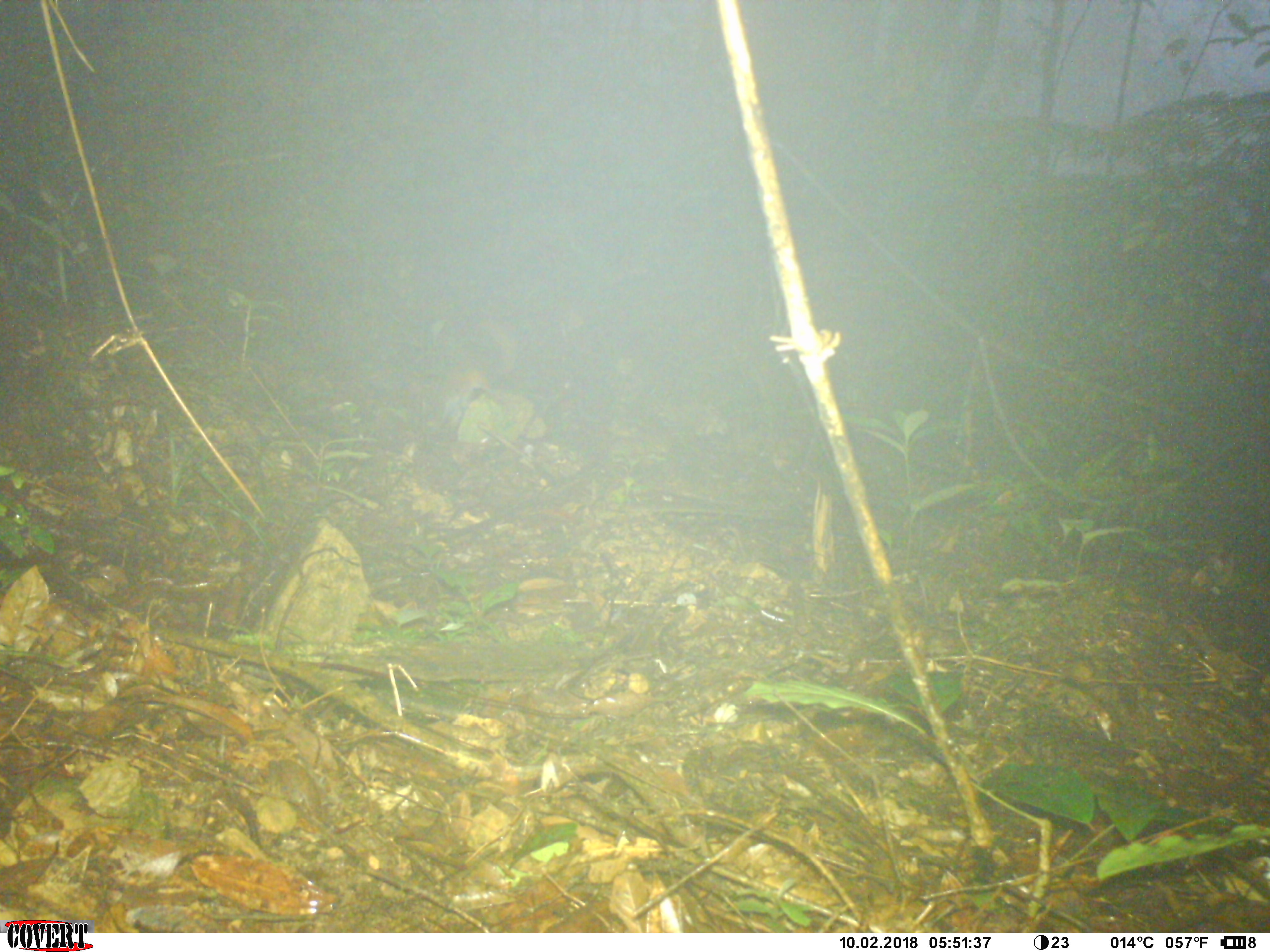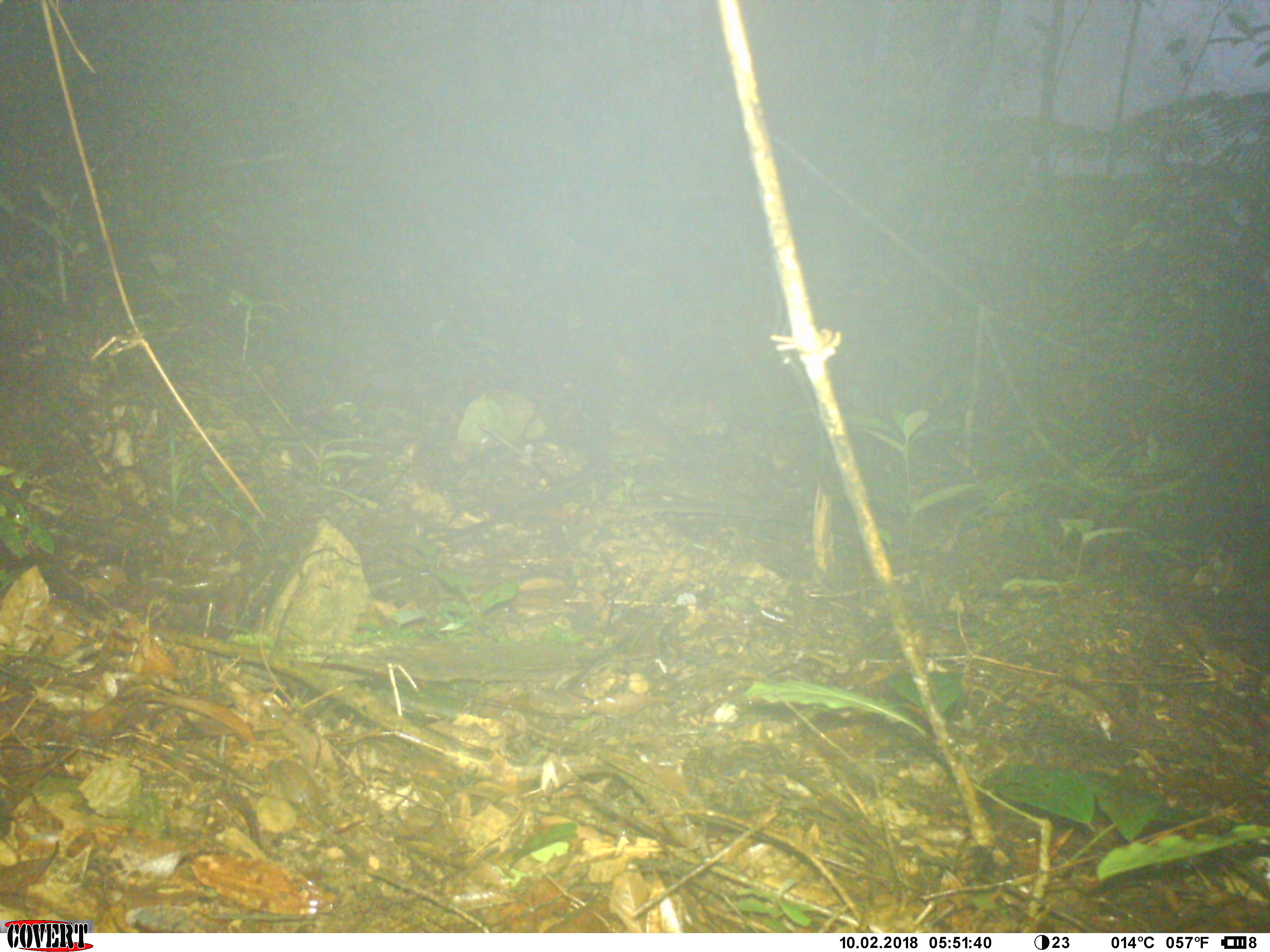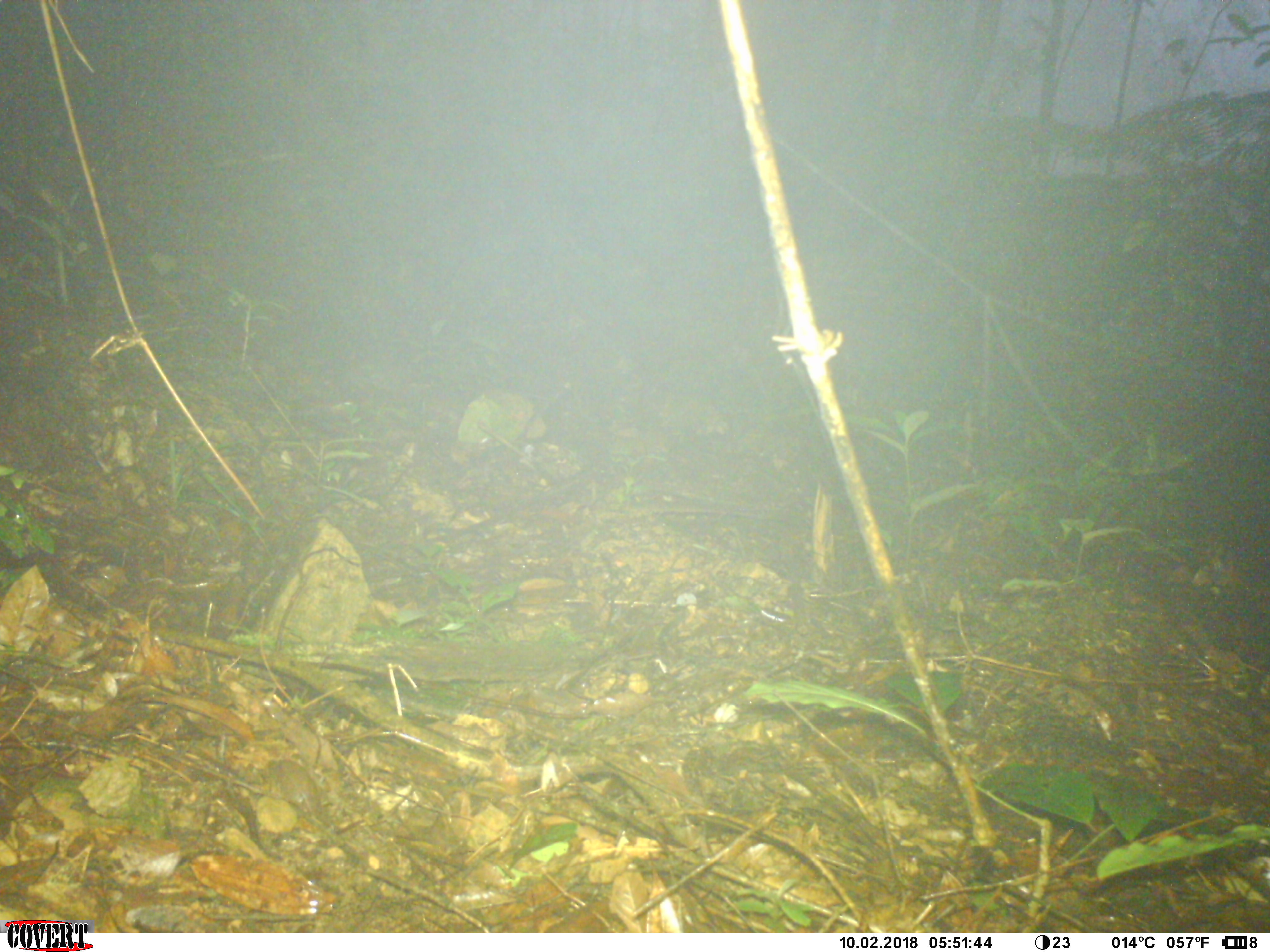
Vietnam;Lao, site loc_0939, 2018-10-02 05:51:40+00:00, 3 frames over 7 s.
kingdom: Animalia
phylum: Chordata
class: Mammalia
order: Rodentia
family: Sciuridae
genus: Dremomys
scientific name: Dremomys rufigenis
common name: red-cheeked squirrel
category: red cheeked squirrel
Red cheeked squirrel (red-cheeked squirrel) (Dremomys rufigenis). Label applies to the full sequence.